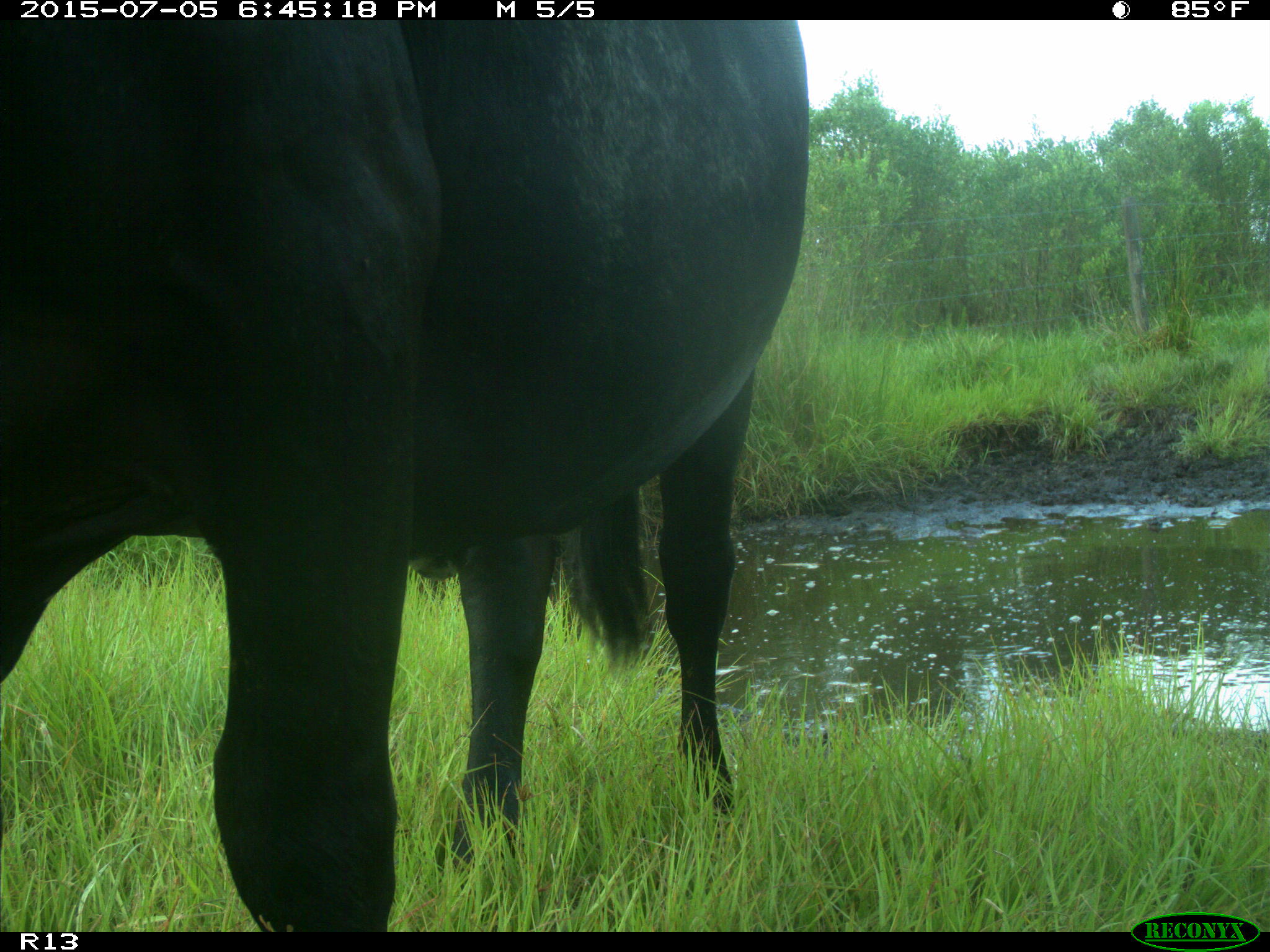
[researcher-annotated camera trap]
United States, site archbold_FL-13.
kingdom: Animalia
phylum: Chordata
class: Mammalia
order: Artiodactyla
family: Bovidae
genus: Bos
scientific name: Bos taurus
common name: domestic cow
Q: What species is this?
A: Bos taurus (domestic cow).